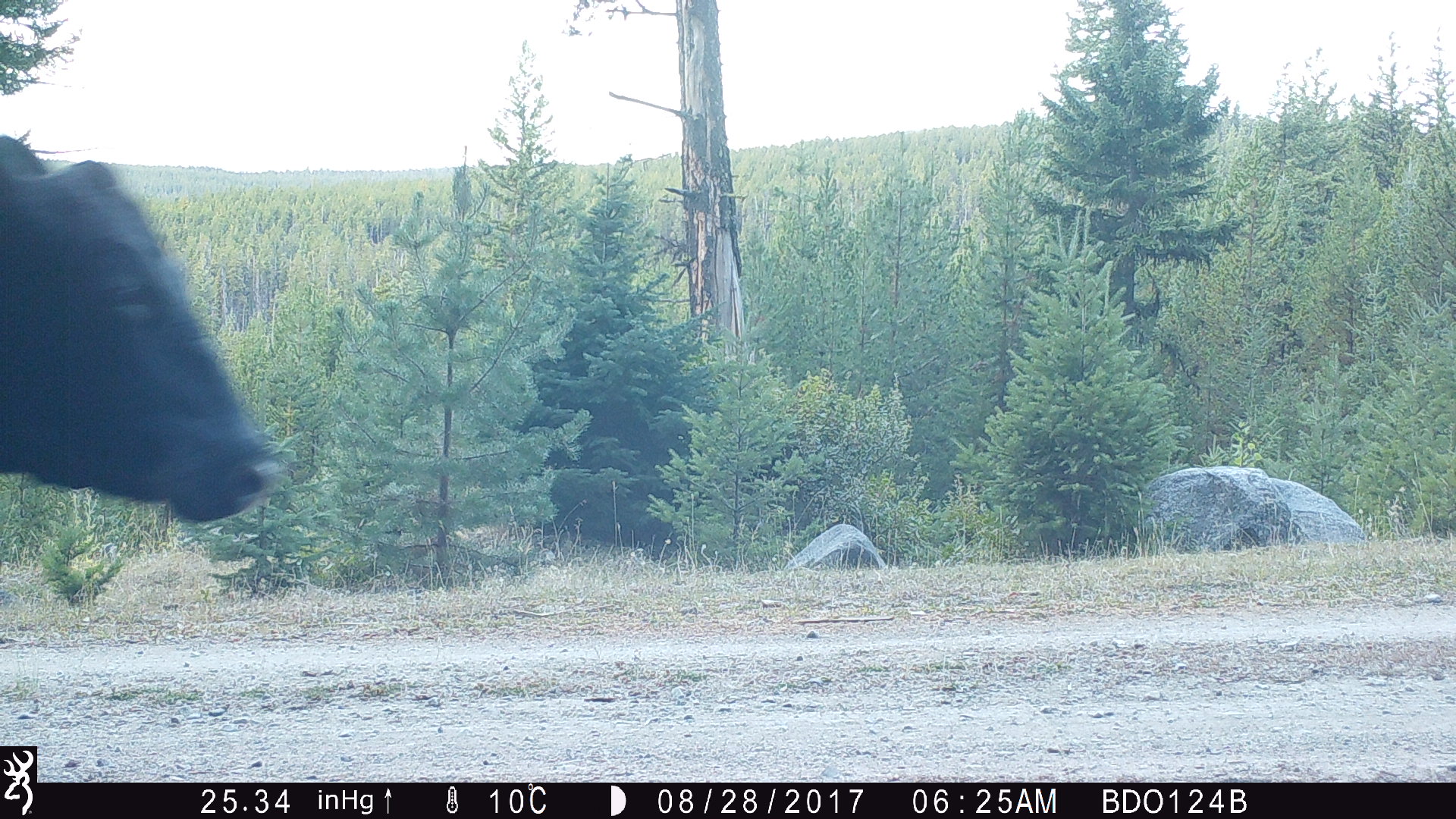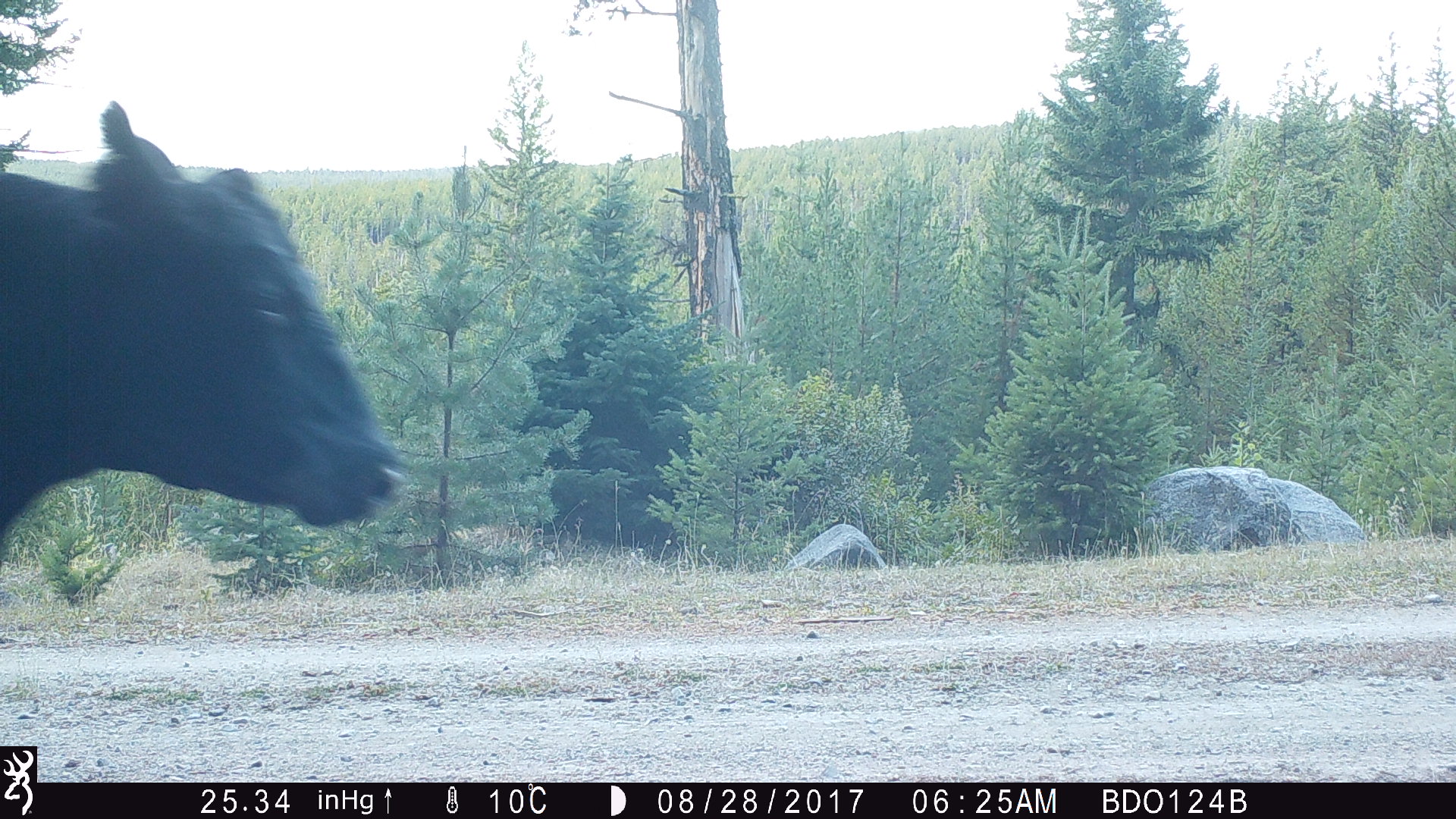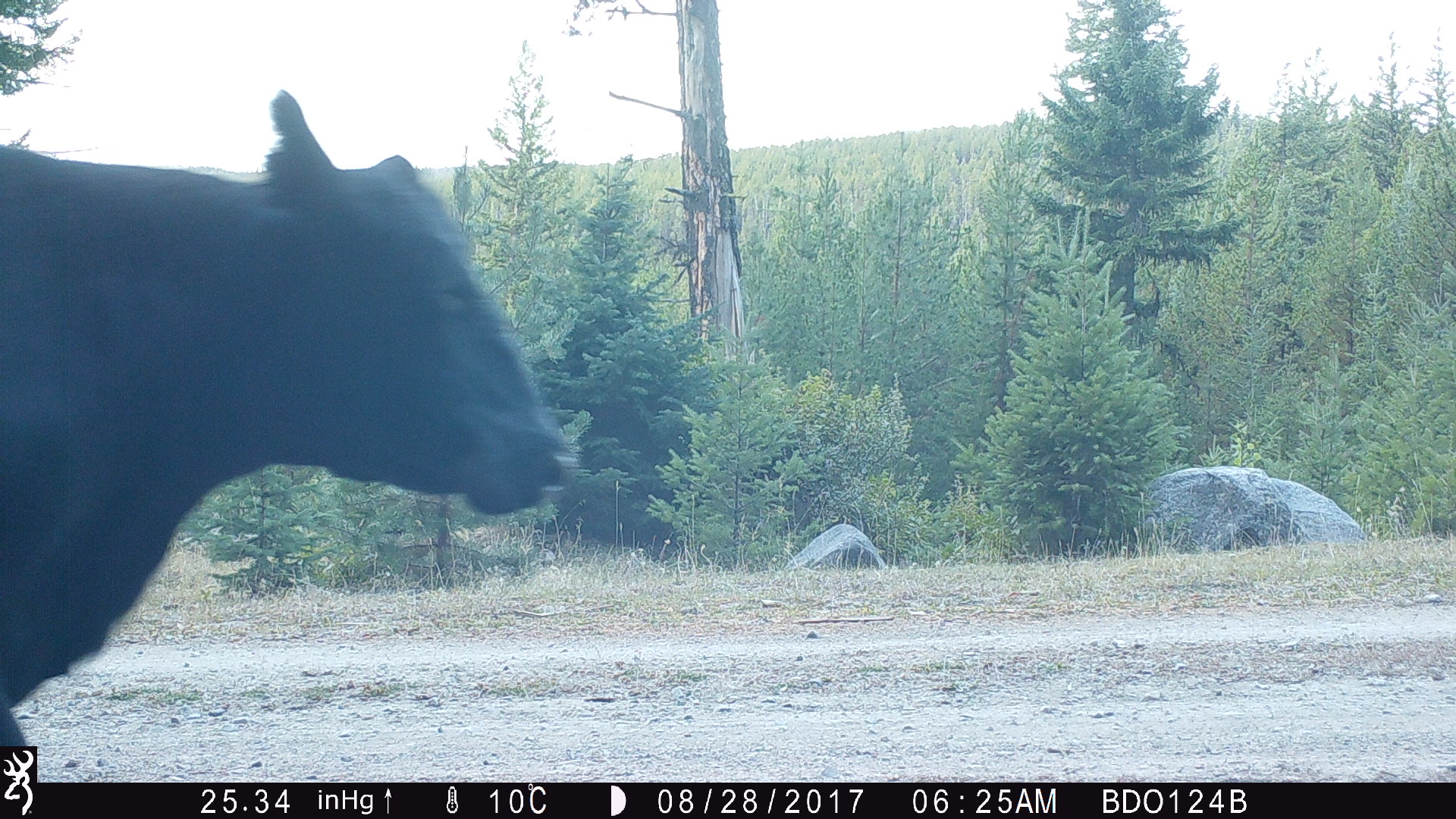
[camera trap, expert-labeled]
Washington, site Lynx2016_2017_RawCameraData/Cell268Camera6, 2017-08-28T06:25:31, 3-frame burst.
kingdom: Animalia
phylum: Chordata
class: Mammalia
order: Artiodactyla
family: Bovidae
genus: Bos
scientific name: Bos taurus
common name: domestic cattle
Domestic cattle (Bos taurus). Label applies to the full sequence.